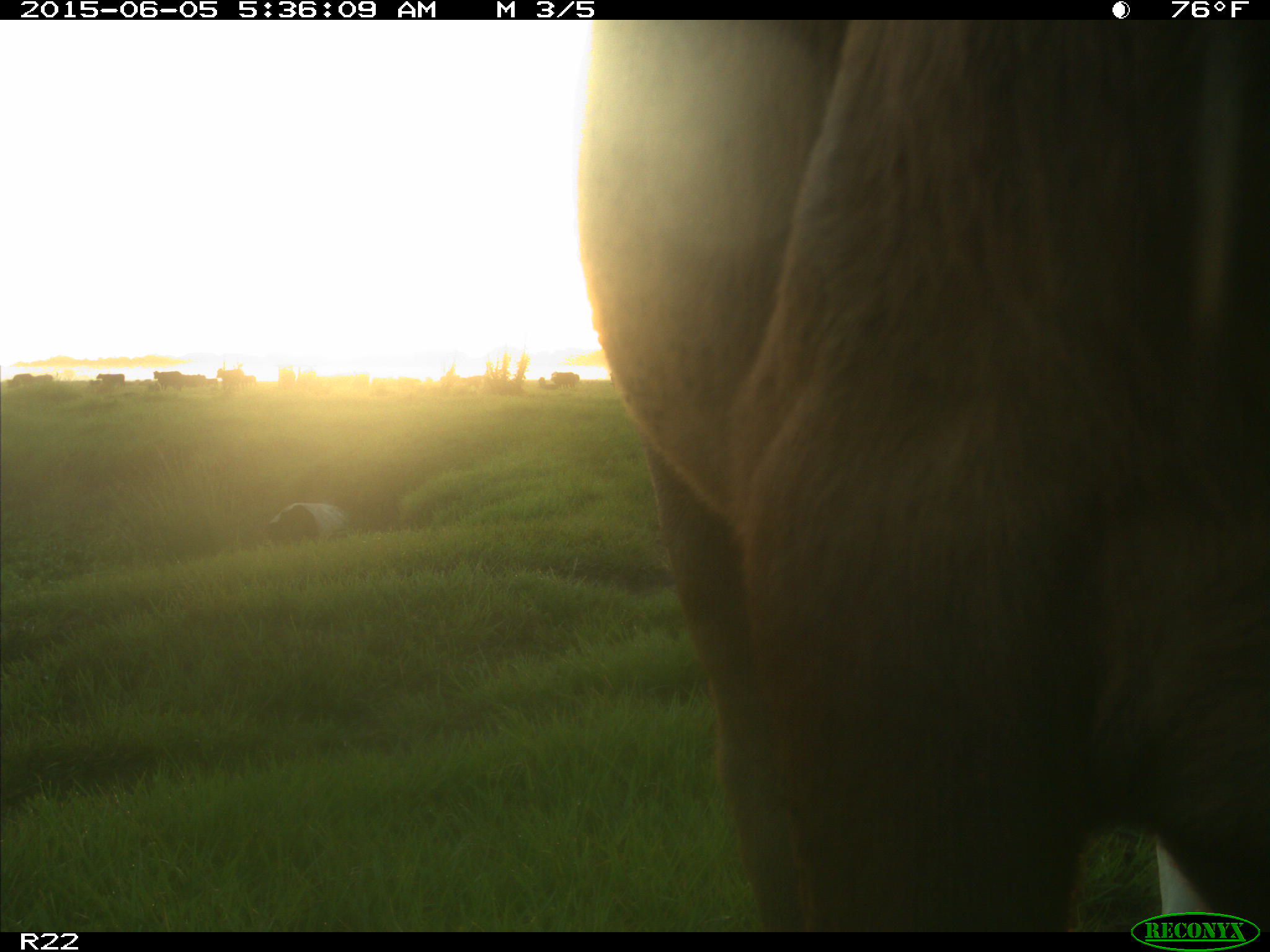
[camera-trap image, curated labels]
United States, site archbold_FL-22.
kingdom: Animalia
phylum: Chordata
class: Mammalia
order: Artiodactyla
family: Bovidae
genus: Bos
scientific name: Bos taurus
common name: domestic cow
Bos taurus (domestic cow).